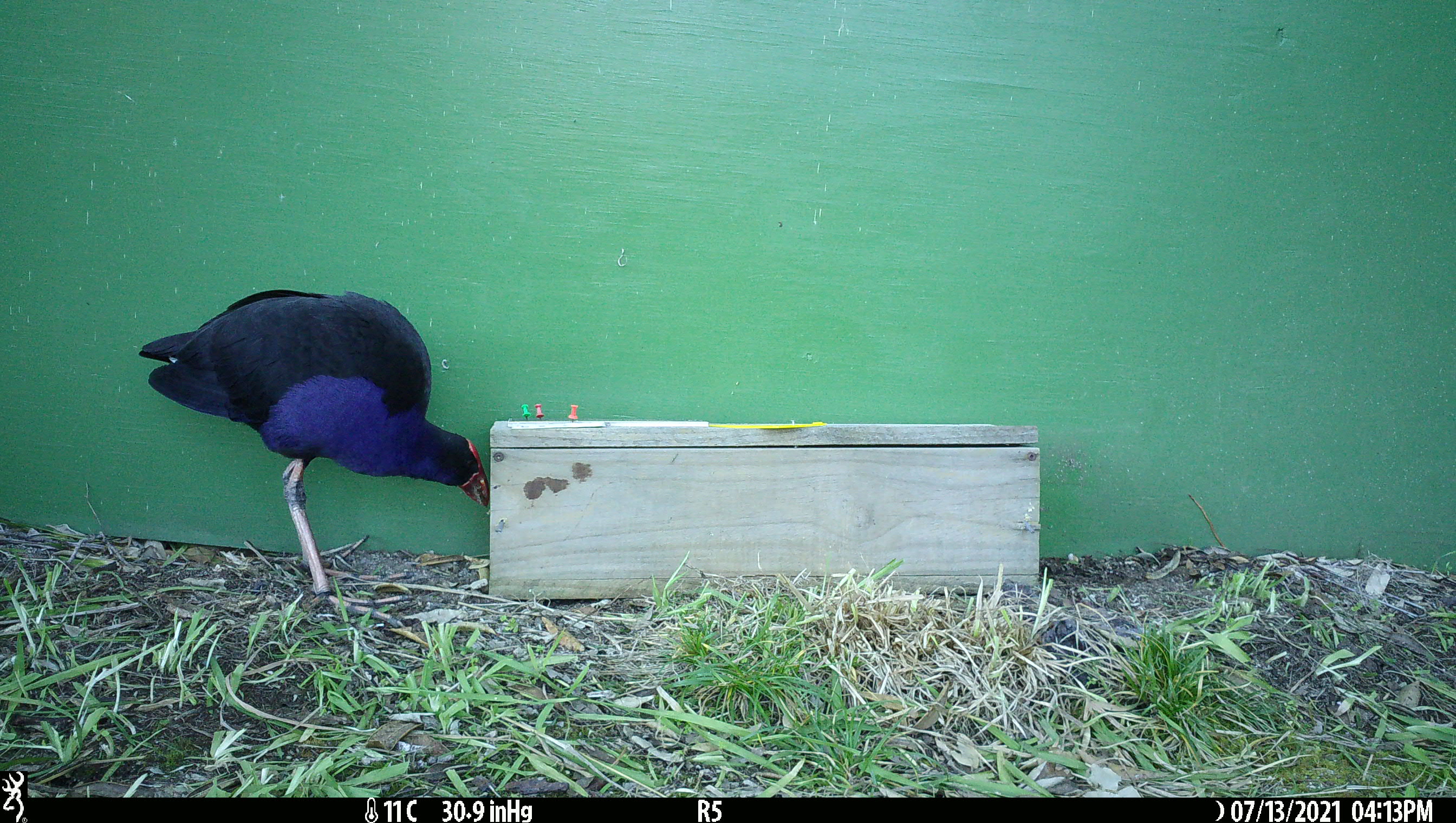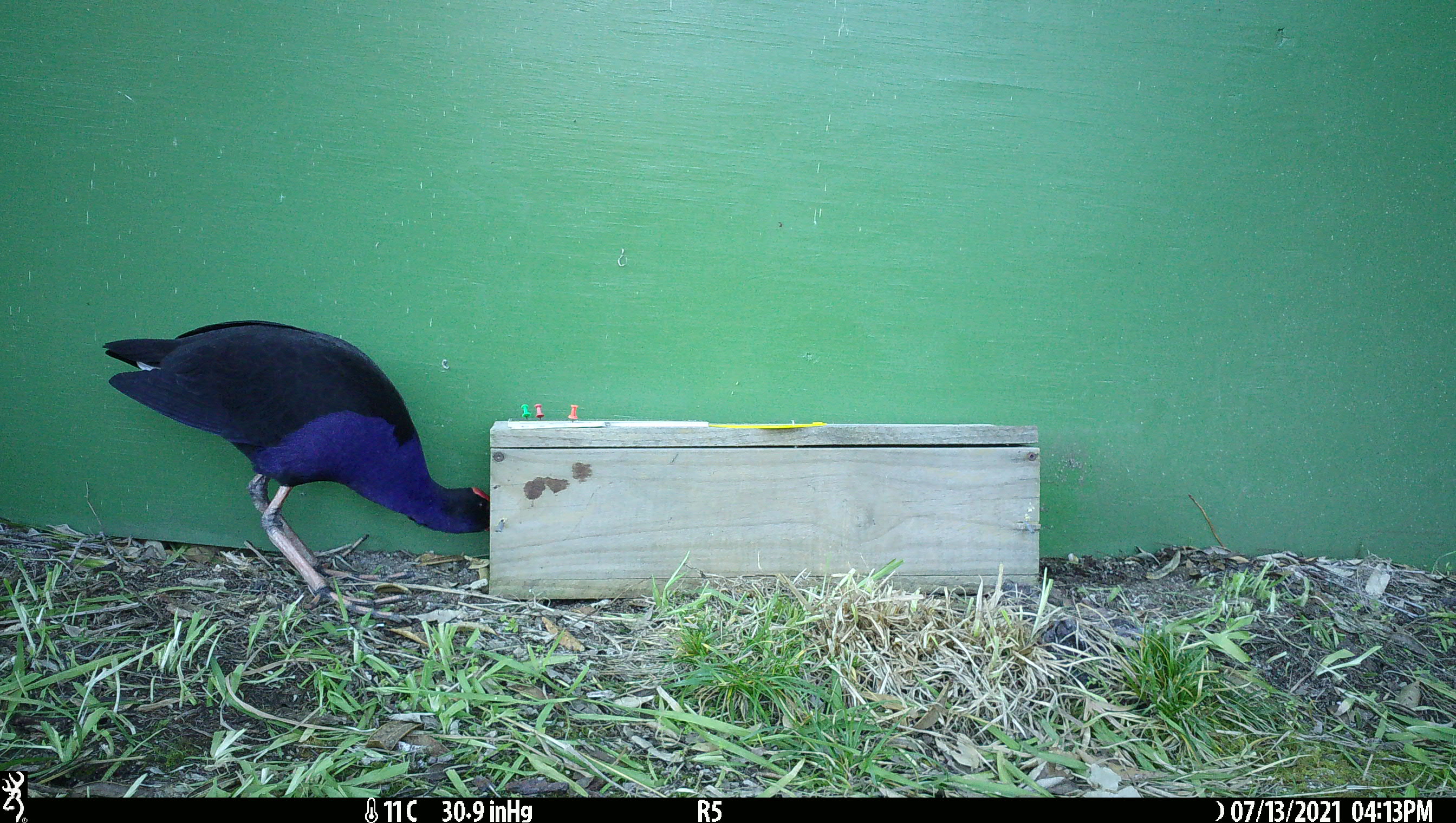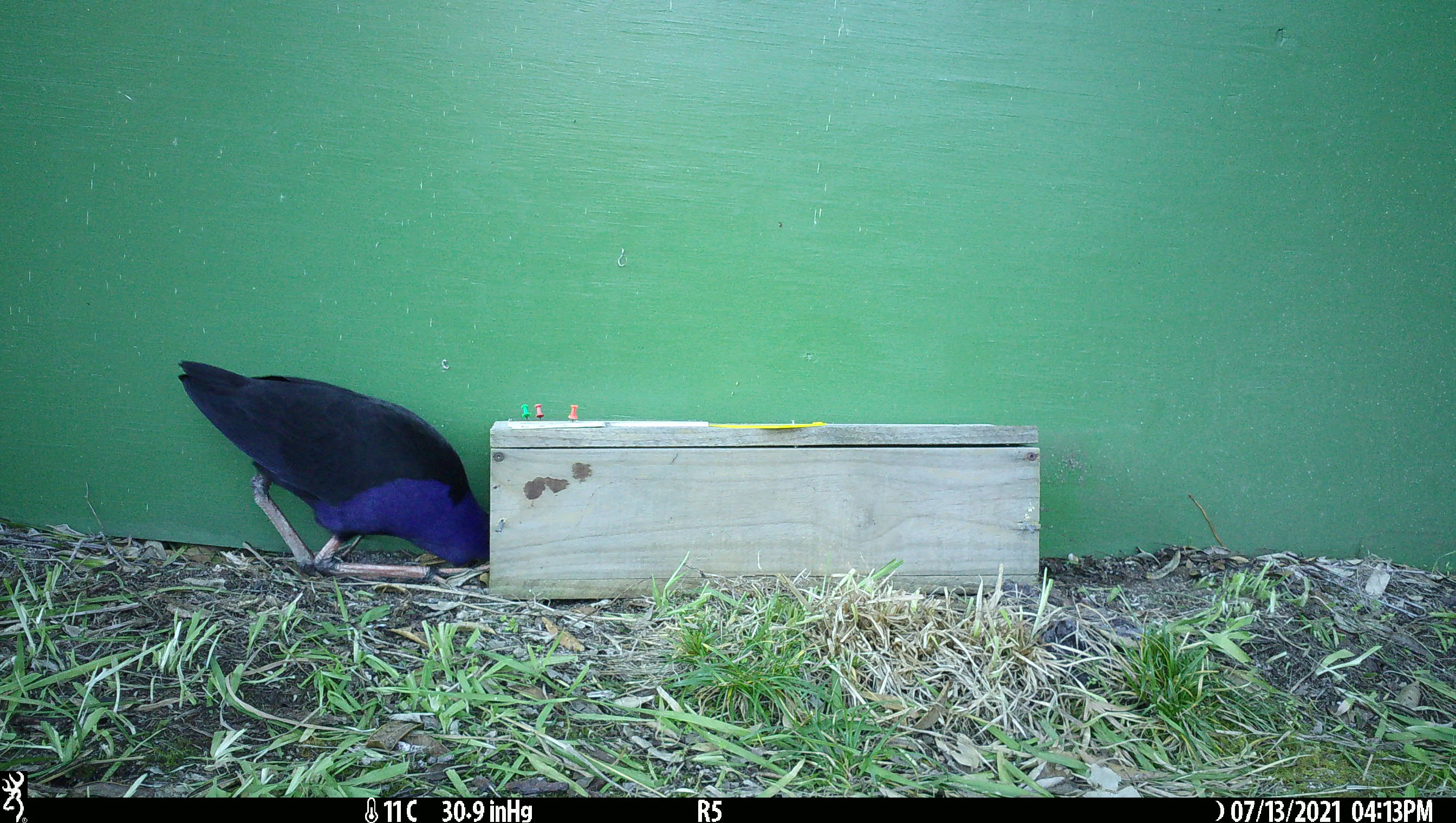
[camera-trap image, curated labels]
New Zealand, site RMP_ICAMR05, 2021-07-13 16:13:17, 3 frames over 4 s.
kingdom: Animalia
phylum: Chordata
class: Aves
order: Gruiformes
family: Rallidae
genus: Porphyrio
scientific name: Porphyrio melanotus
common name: australasian swamphen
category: pukeko